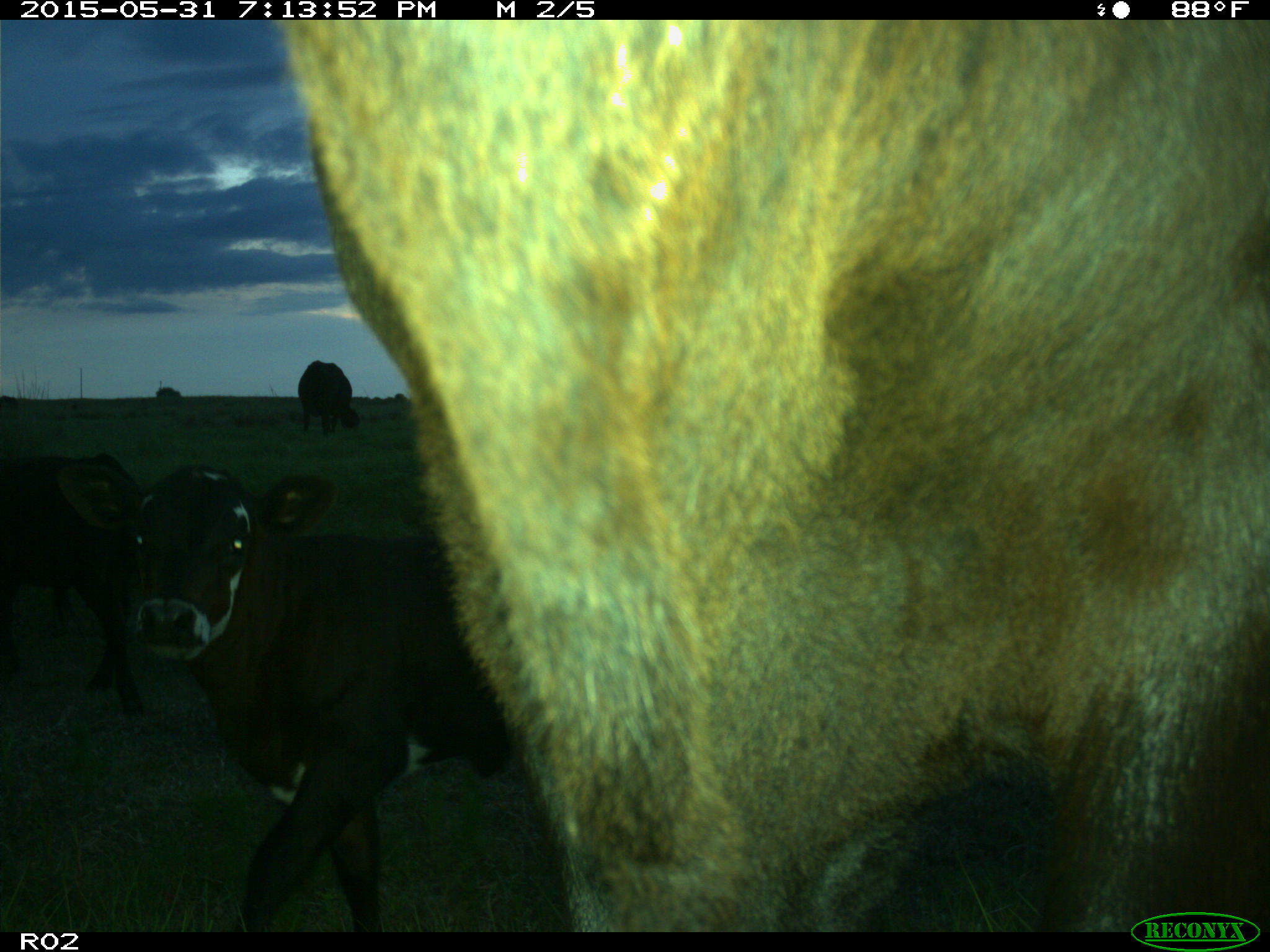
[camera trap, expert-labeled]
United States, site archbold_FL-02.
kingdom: Animalia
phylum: Chordata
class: Mammalia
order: Artiodactyla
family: Bovidae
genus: Bos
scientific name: Bos taurus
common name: domestic cow